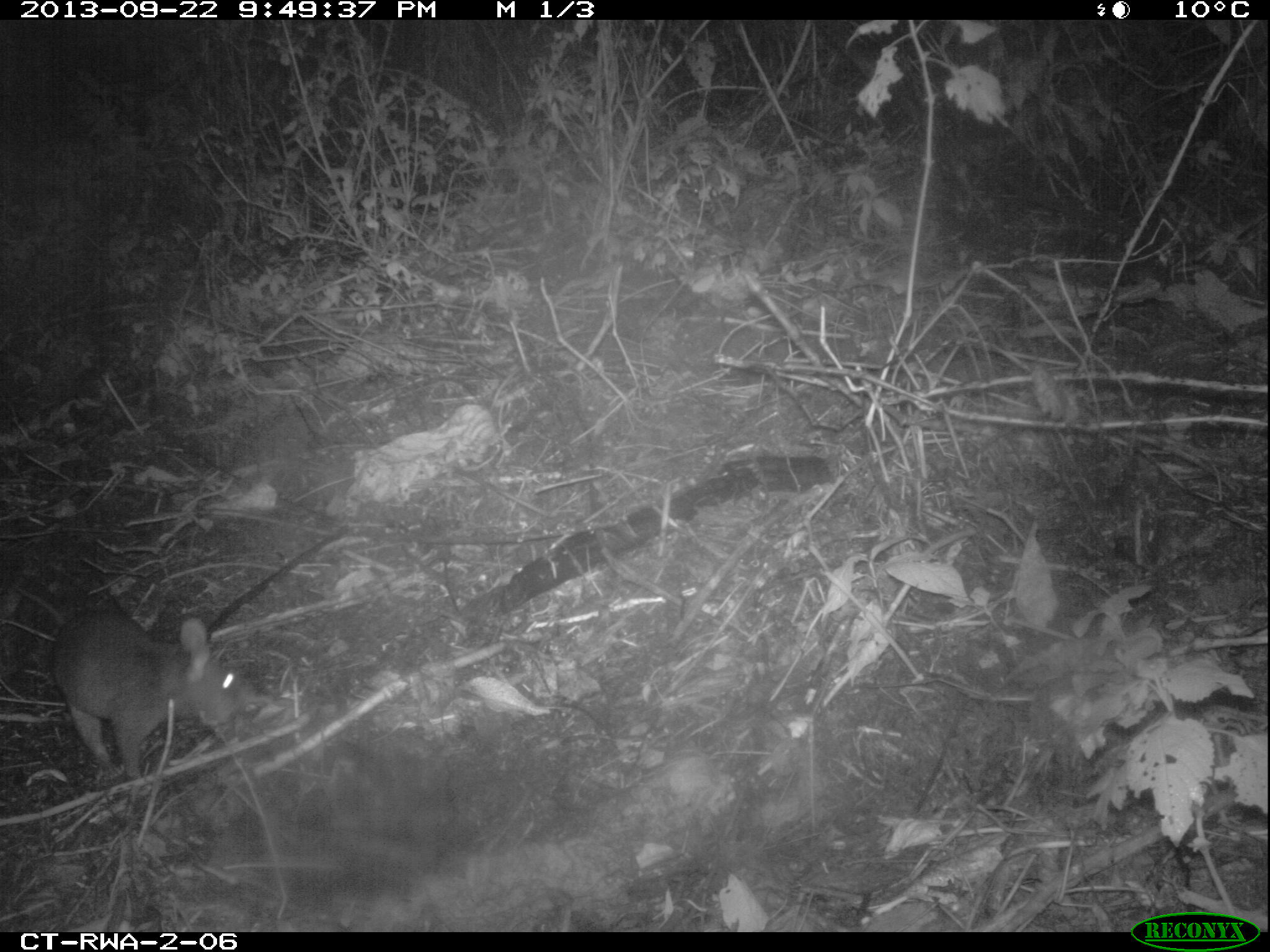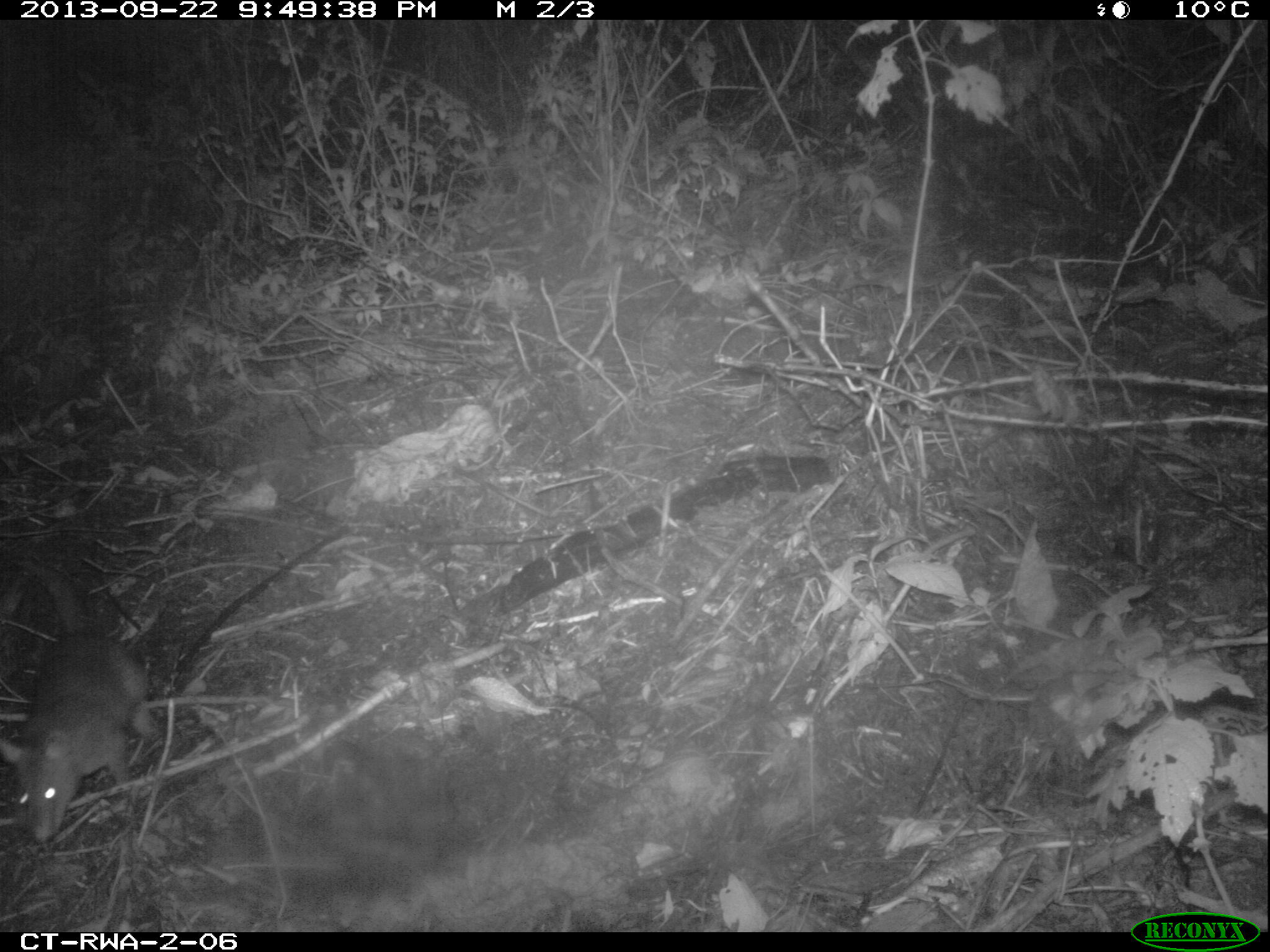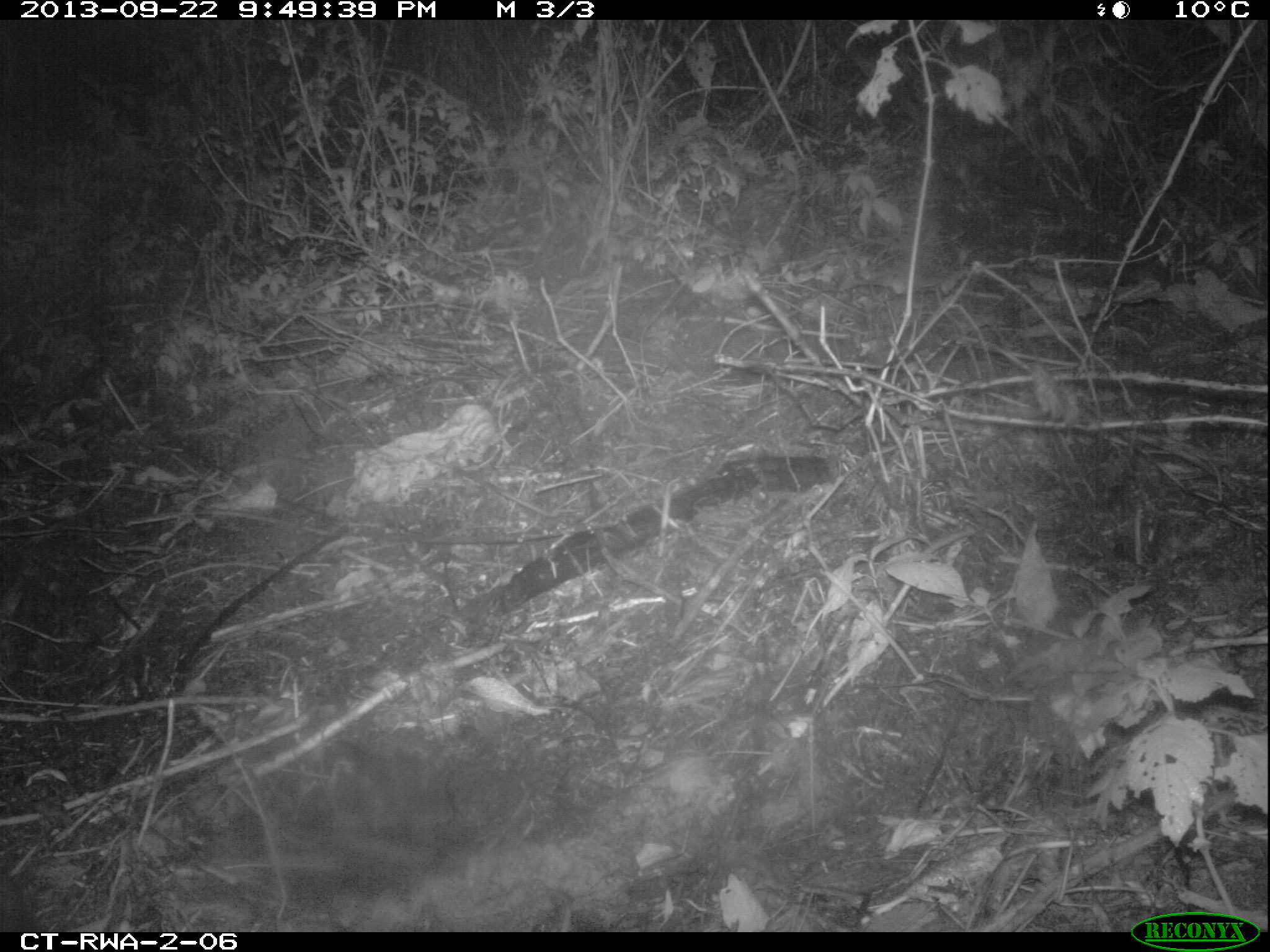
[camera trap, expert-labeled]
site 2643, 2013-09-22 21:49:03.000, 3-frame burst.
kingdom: Animalia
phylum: Chordata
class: Mammalia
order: Rodentia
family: Nesomyidae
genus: Cricetomys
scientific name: Cricetomys gambianus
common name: african giant pouched rat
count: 1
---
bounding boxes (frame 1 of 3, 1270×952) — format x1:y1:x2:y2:
cricetomys gambianus: 9:580:255:777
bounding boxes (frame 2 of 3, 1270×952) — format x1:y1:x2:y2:
cricetomys gambianus: 1:558:153:843